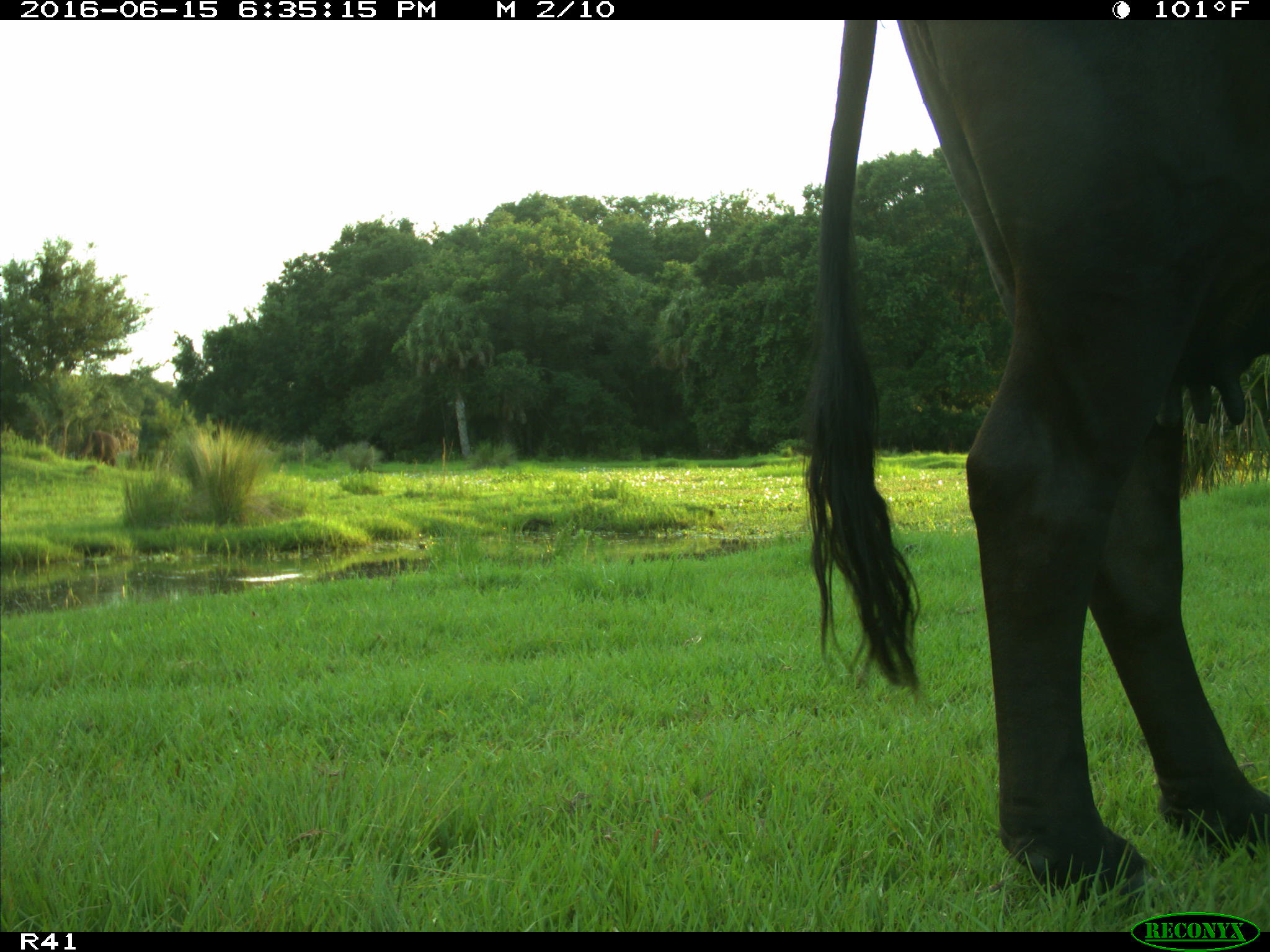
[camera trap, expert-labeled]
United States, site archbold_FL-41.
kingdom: Animalia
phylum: Chordata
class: Mammalia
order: Artiodactyla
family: Bovidae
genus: Bos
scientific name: Bos taurus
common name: domestic cow